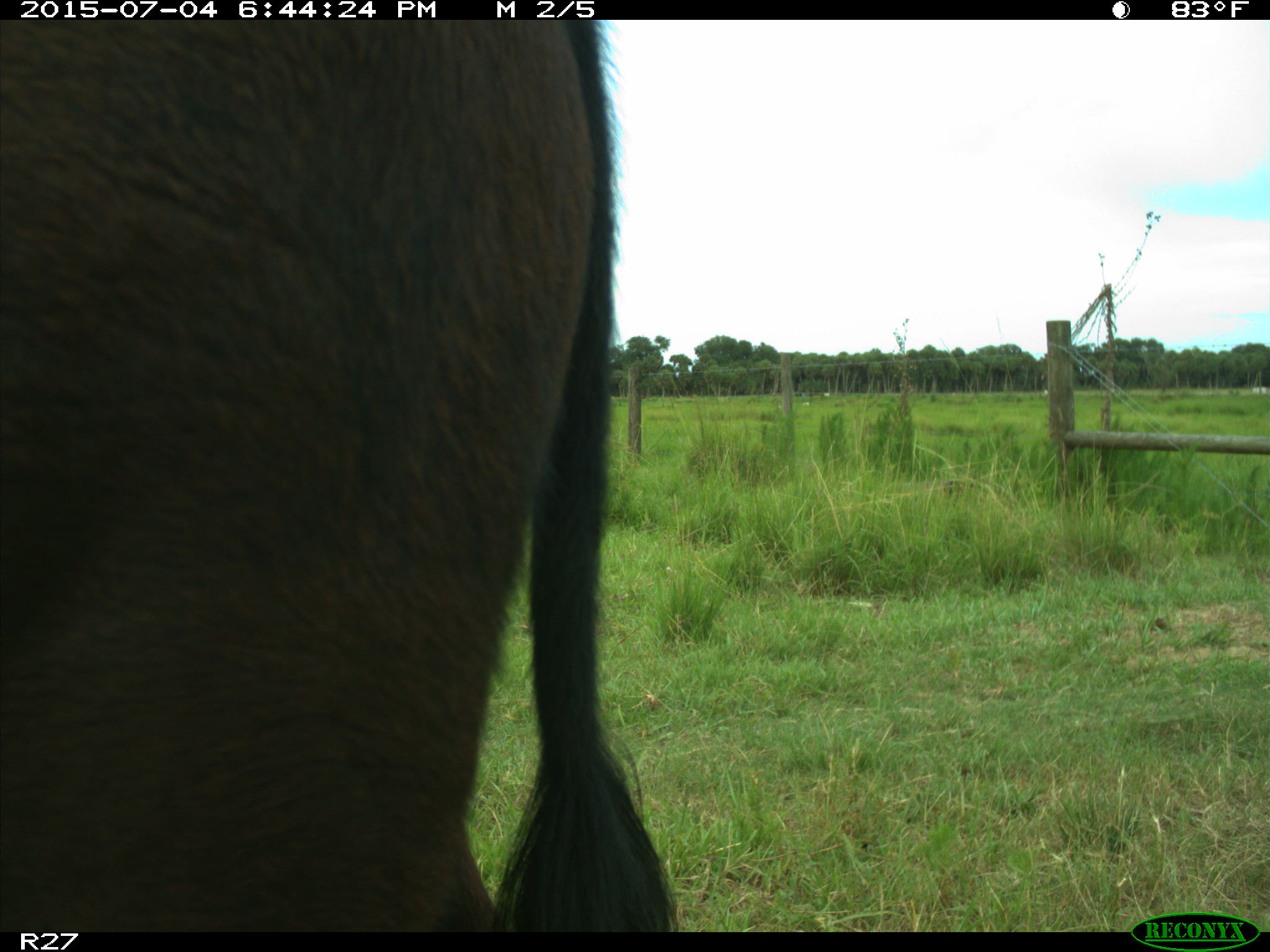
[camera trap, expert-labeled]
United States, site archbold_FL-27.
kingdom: Animalia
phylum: Chordata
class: Mammalia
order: Artiodactyla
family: Bovidae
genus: Bos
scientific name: Bos taurus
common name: domestic cow